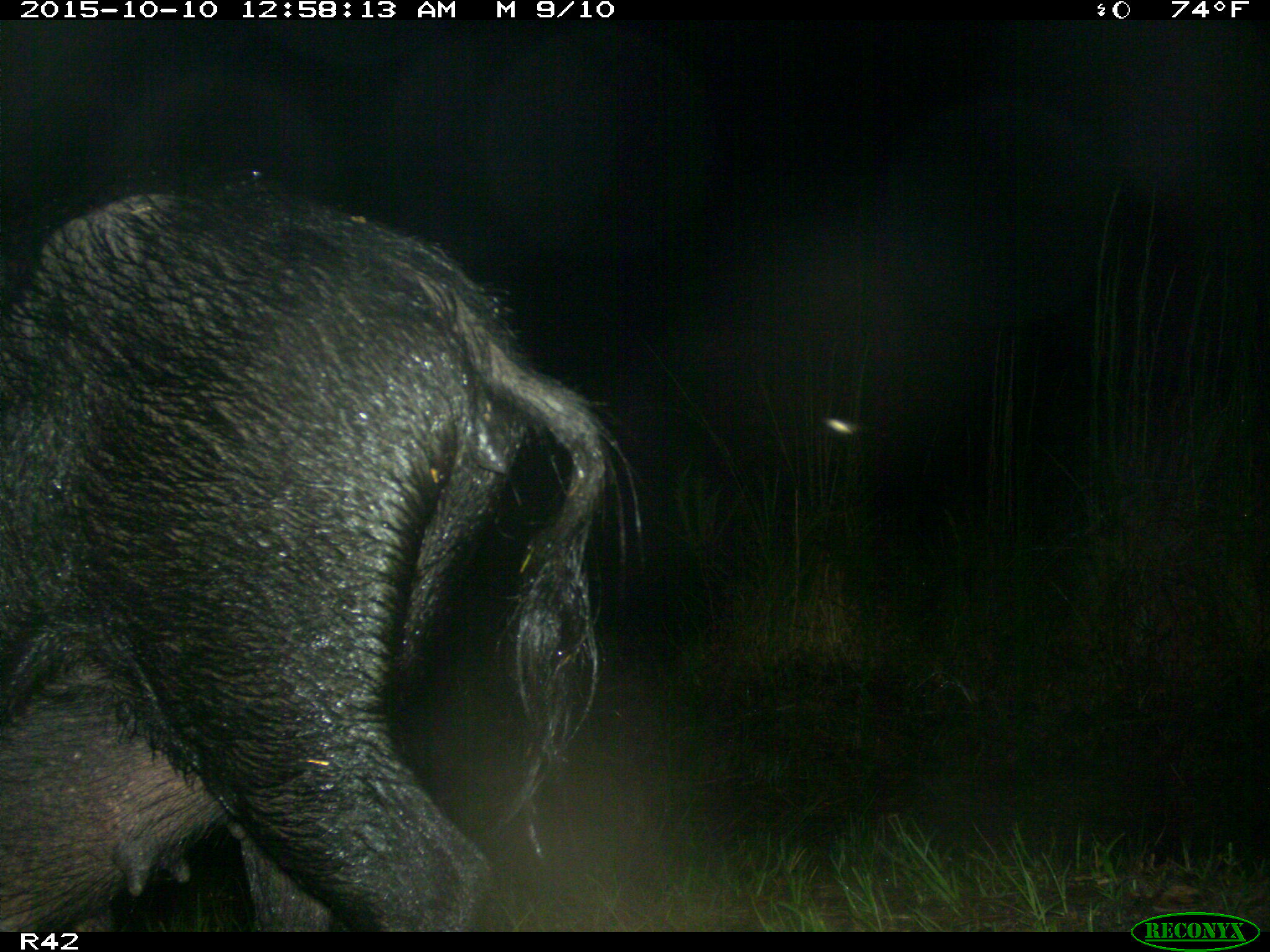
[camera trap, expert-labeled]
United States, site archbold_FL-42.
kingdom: Animalia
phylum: Chordata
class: Mammalia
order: Artiodactyla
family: Suidae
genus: Sus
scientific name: Sus scrofa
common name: wild boar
Sus scrofa (wild boar).